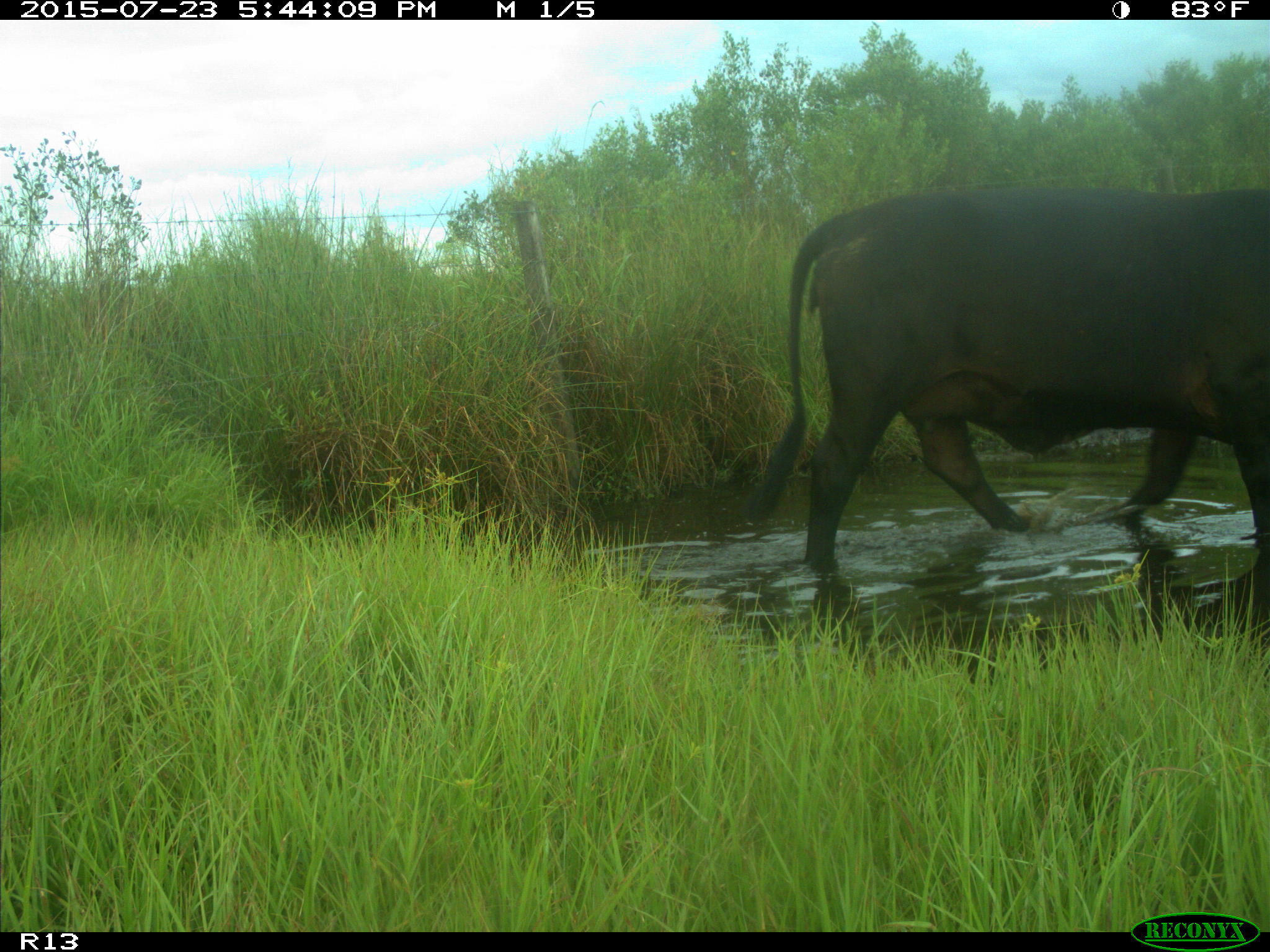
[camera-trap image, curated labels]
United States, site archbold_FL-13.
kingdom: Animalia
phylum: Chordata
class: Mammalia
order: Artiodactyla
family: Bovidae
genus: Bos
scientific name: Bos taurus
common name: domestic cow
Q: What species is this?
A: Bos taurus (domestic cow).